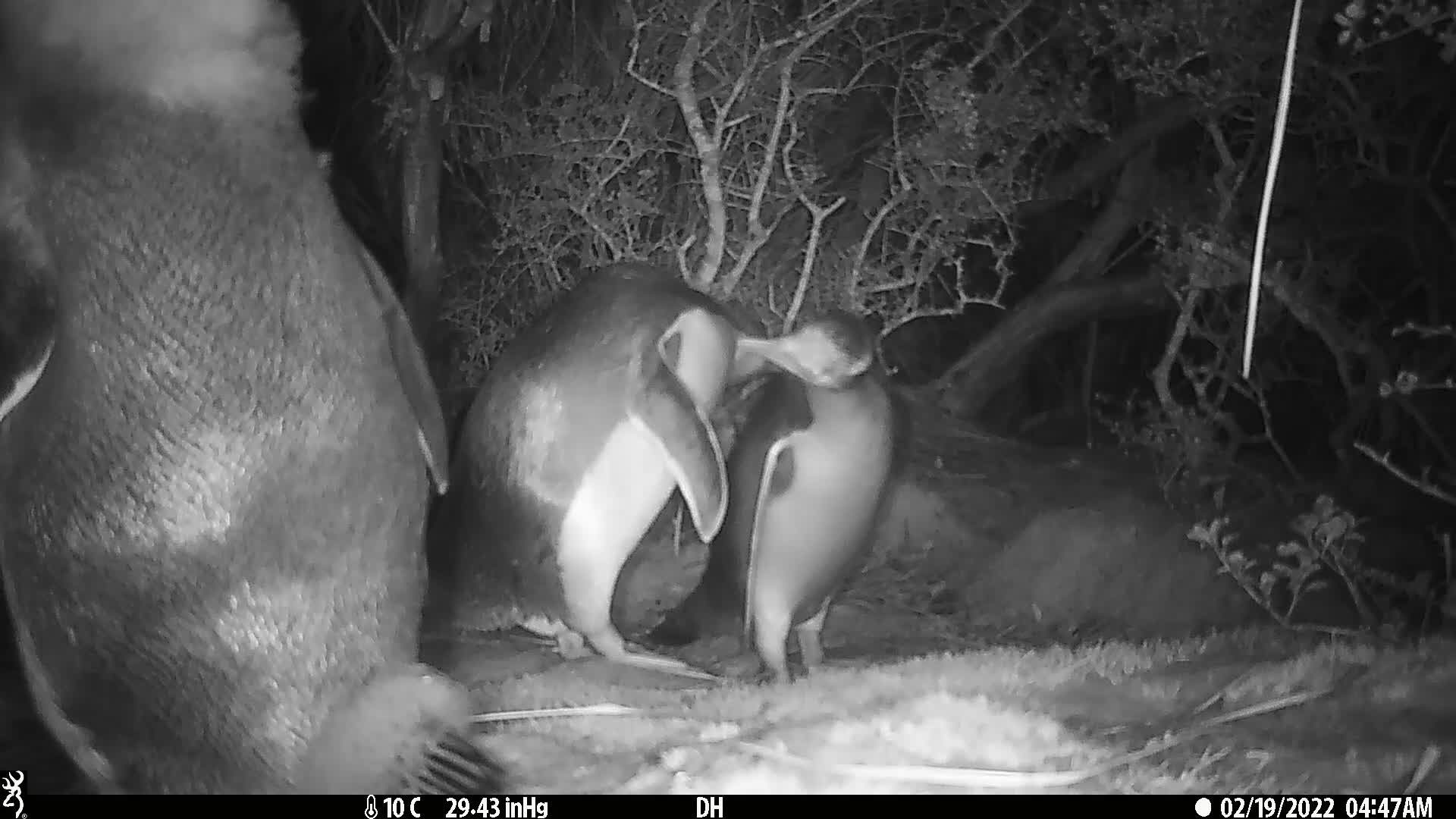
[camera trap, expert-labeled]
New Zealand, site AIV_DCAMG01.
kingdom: Animalia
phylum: Chordata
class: Aves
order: Sphenisciformes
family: Spheniscidae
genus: Megadyptes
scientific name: Megadyptes antipodes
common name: yellow-eyed penguin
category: yellow eyed penguin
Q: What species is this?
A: Yellow eyed penguin (yellow-eyed penguin) (Megadyptes antipodes).